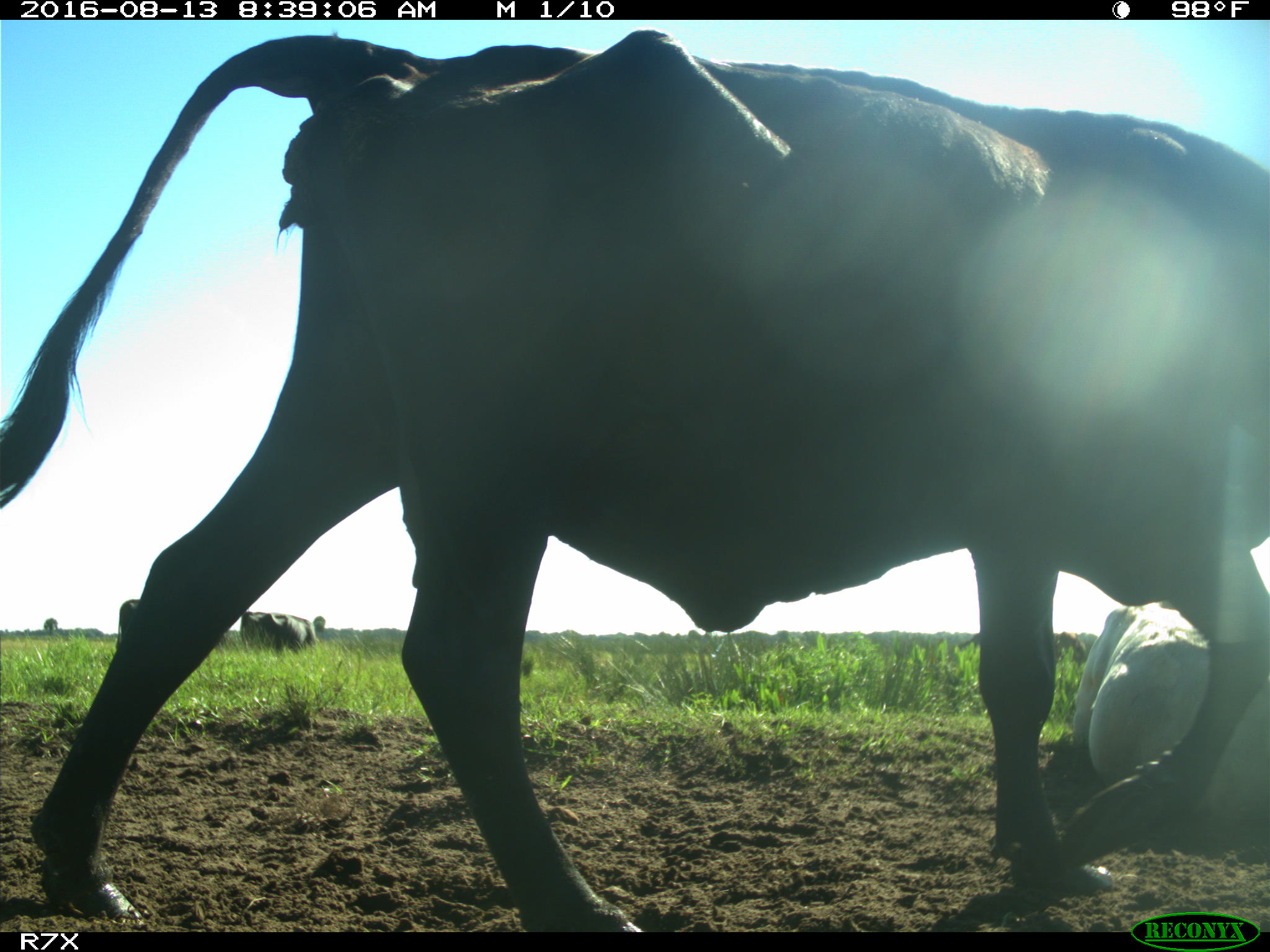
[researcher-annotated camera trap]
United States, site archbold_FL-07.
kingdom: Animalia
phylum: Chordata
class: Mammalia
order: Artiodactyla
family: Bovidae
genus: Bos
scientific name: Bos taurus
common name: domestic cow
Bos taurus (domestic cow).